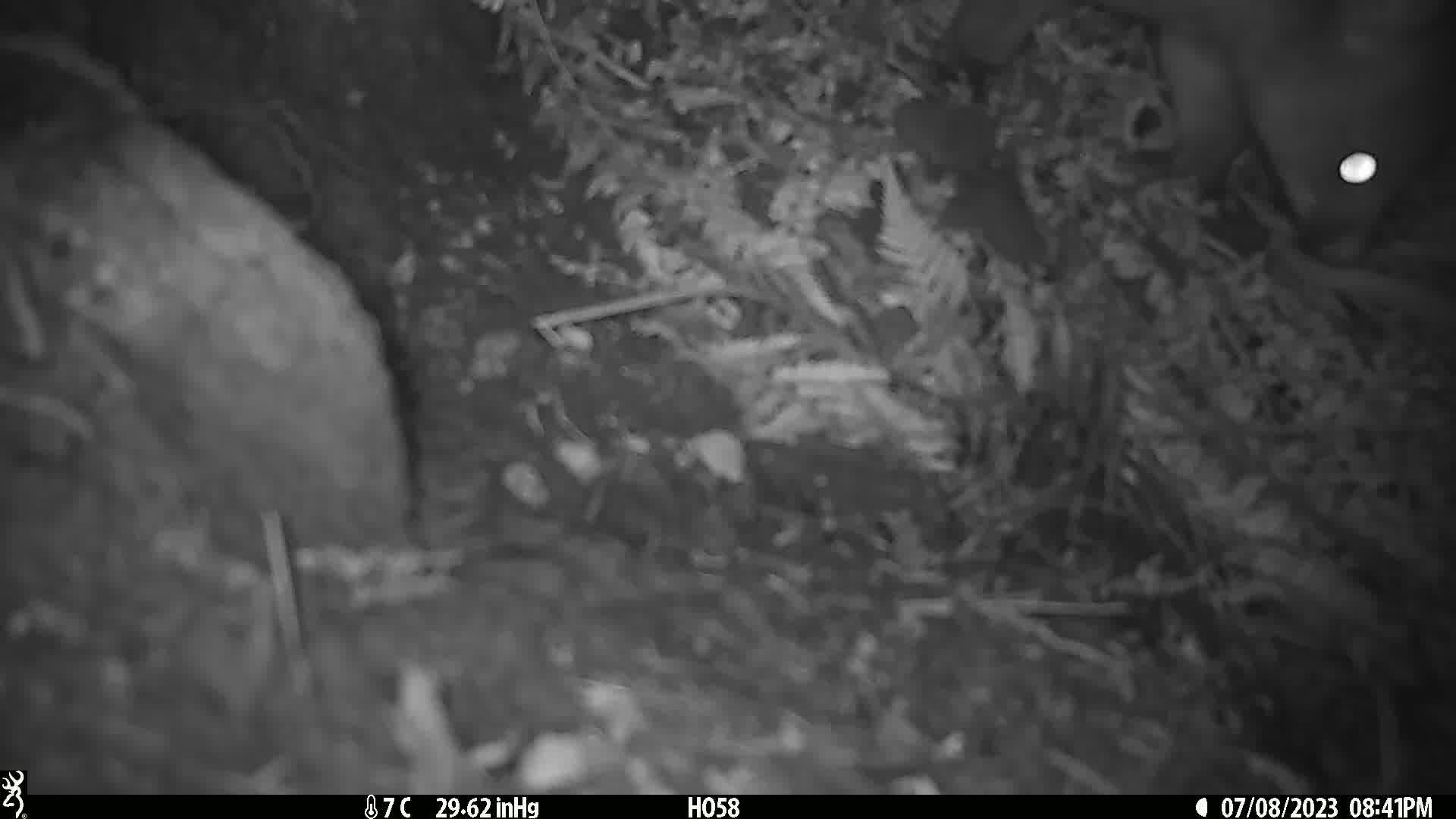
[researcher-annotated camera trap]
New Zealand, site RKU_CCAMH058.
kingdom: Animalia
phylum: Chordata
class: Mammalia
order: Diprotodontia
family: Phalangeridae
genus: Trichosurus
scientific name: Trichosurus vulpecula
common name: common brushtail possum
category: possum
Possum (common brushtail possum) (Trichosurus vulpecula).